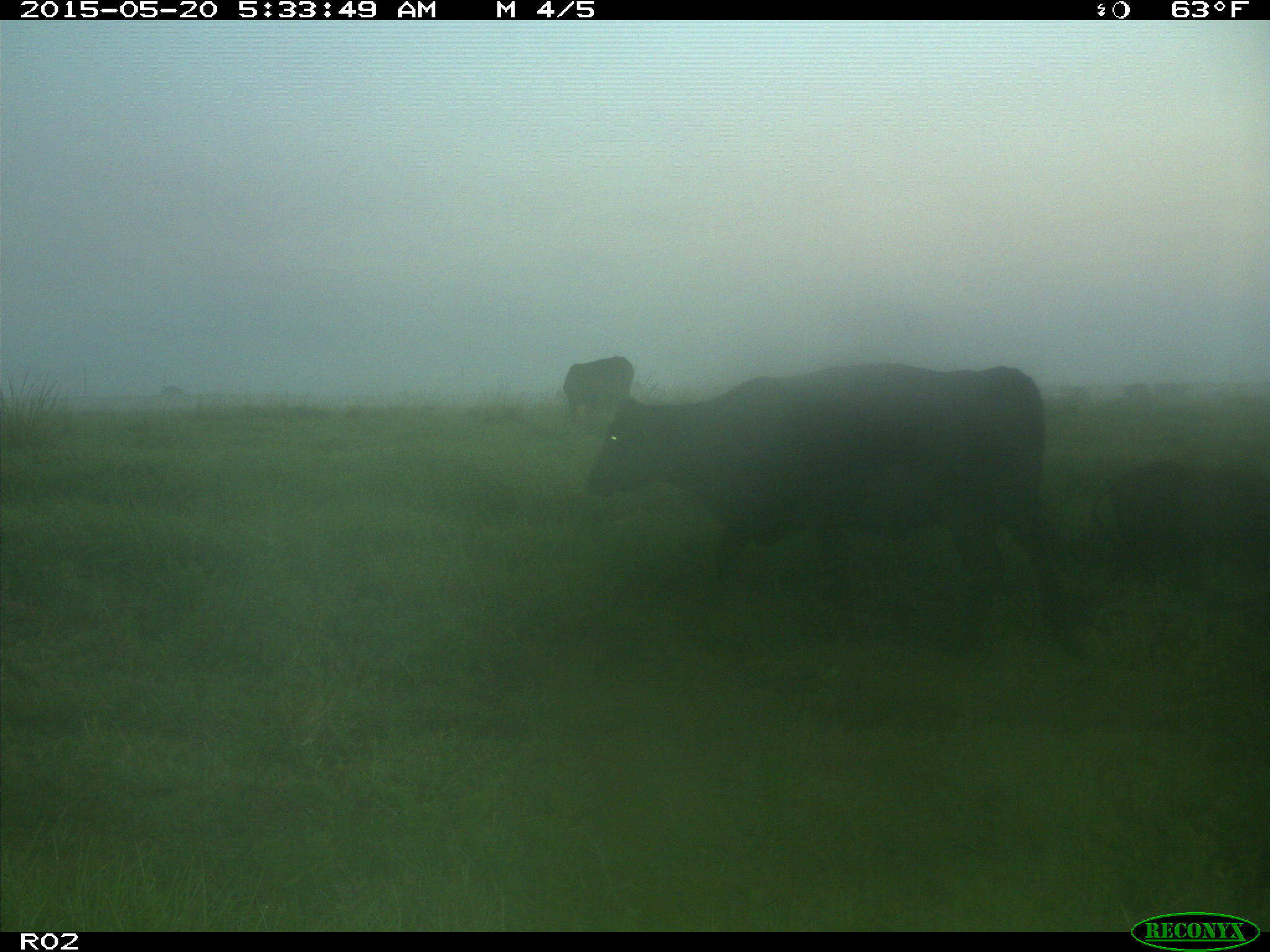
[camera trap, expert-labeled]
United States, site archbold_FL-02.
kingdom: Animalia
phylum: Chordata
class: Mammalia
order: Artiodactyla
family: Bovidae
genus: Bos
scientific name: Bos taurus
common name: domestic cow